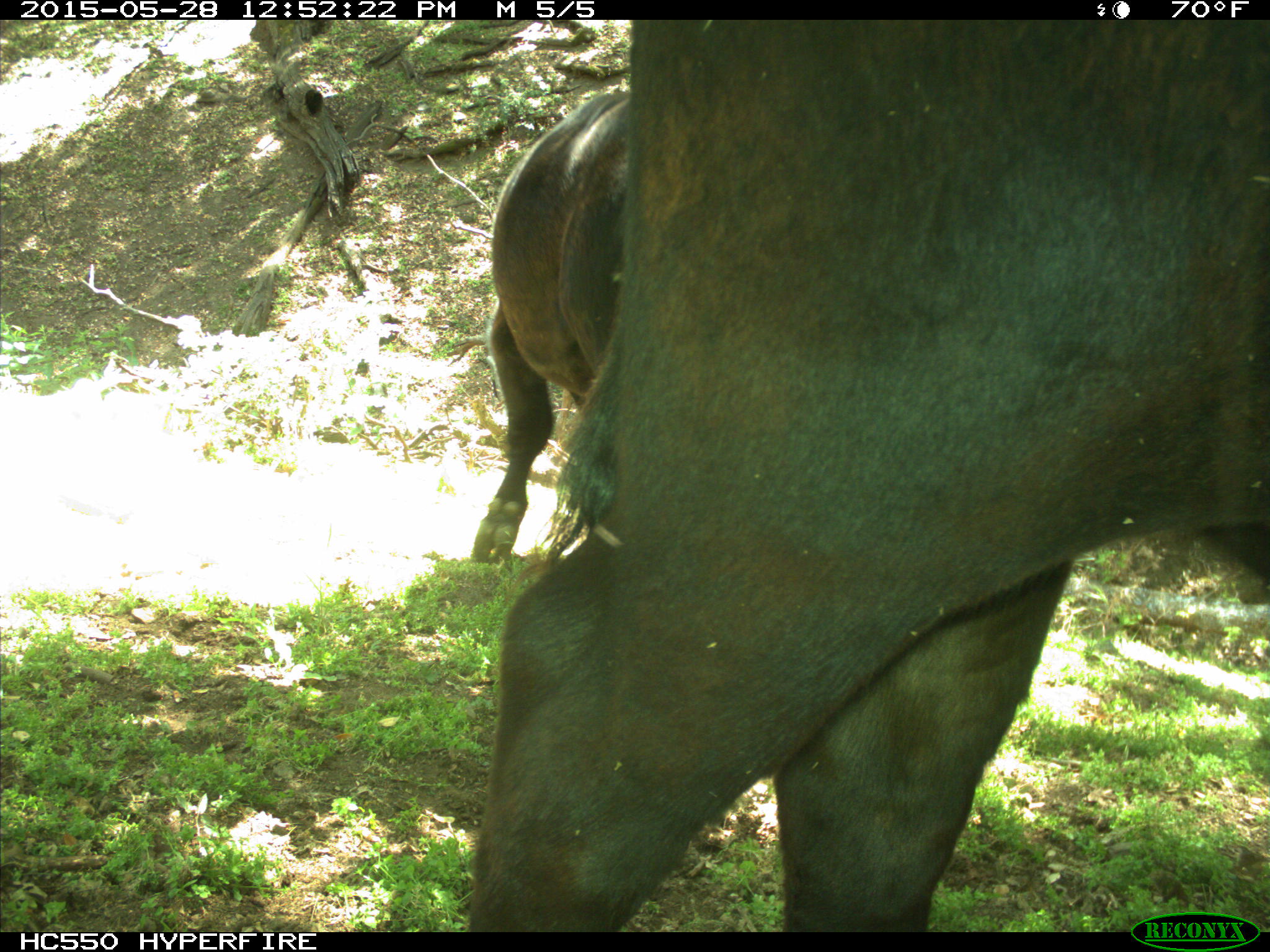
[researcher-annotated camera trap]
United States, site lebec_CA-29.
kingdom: Animalia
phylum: Chordata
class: Mammalia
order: Artiodactyla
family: Bovidae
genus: Bos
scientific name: Bos taurus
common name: domestic cow